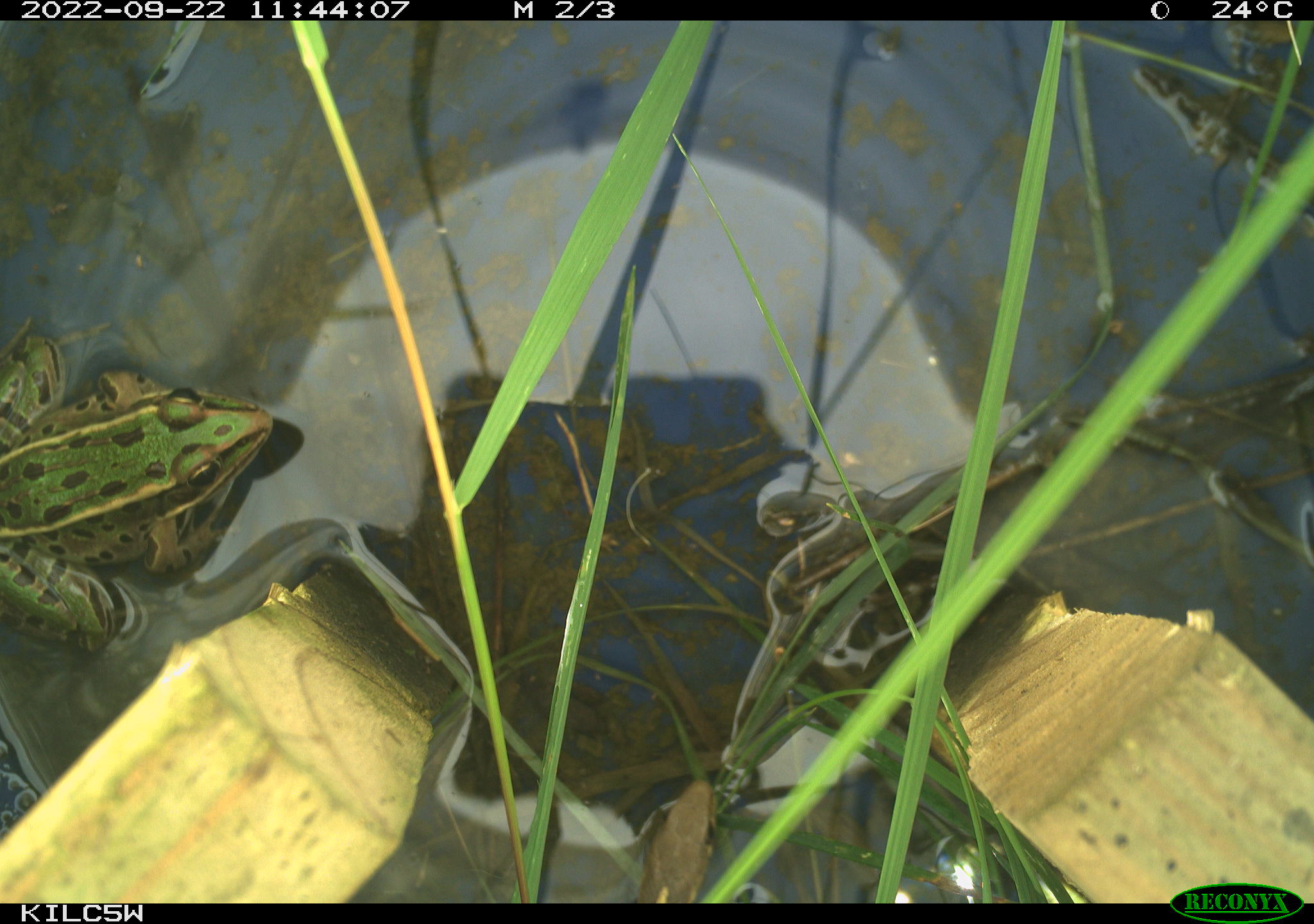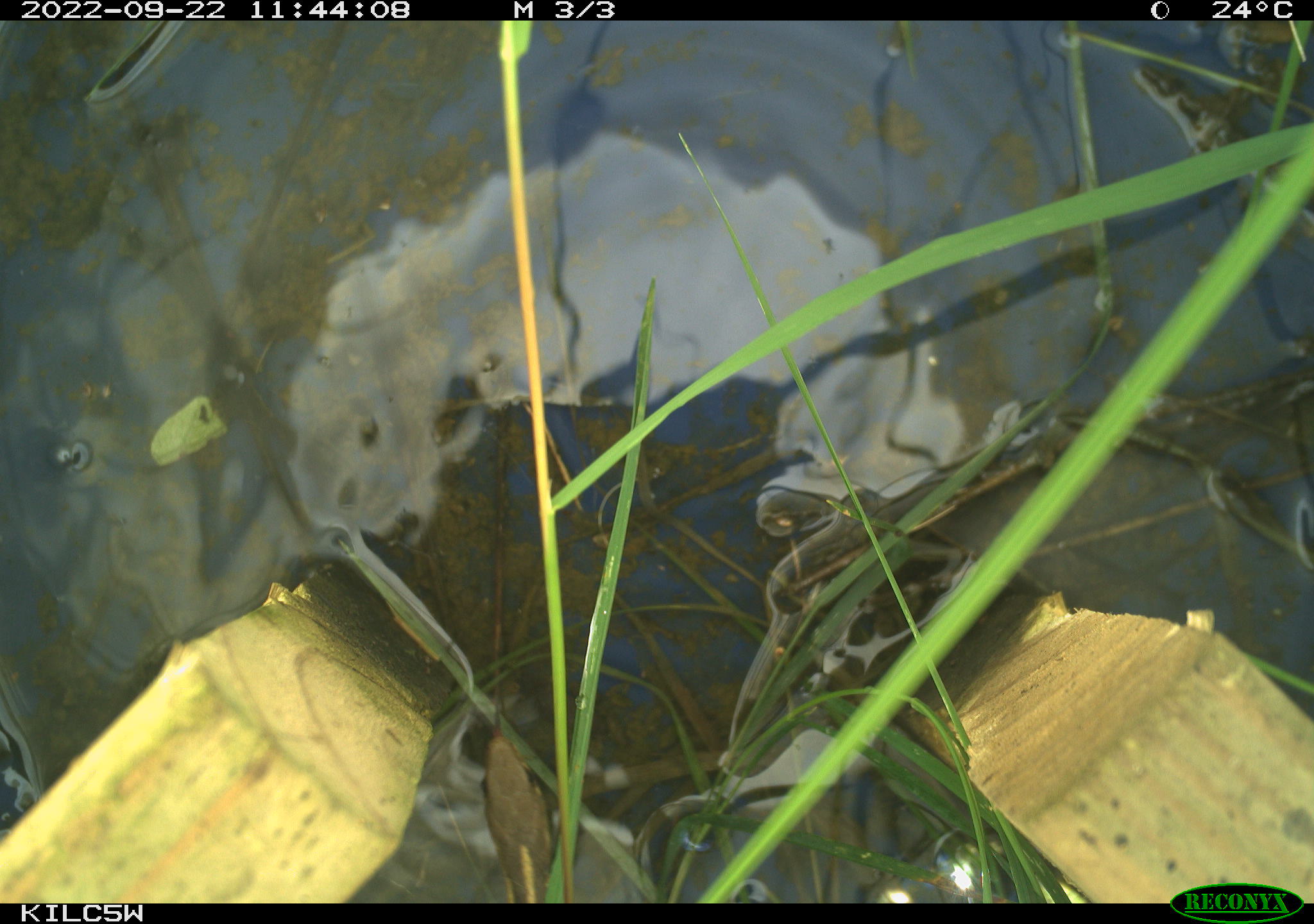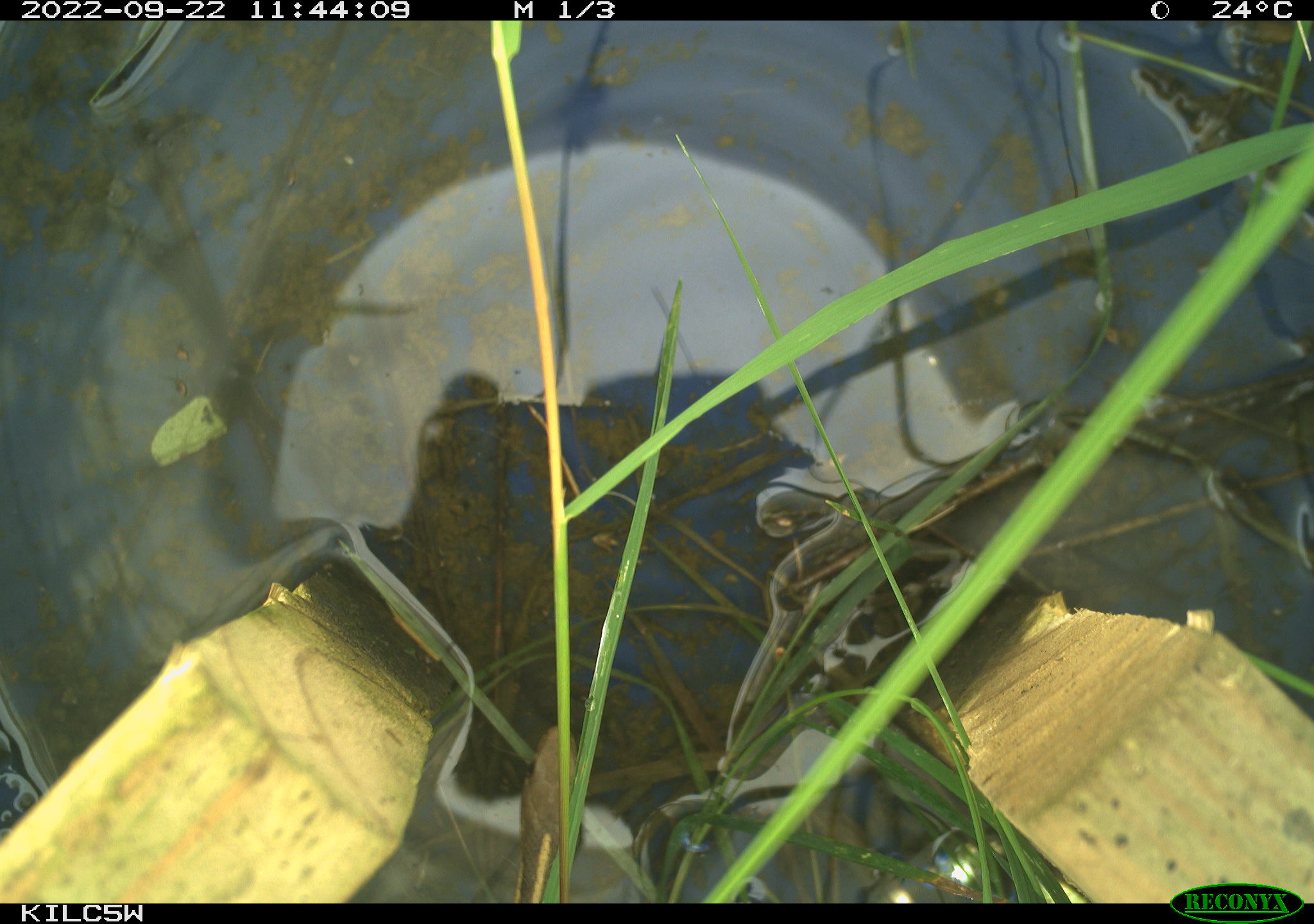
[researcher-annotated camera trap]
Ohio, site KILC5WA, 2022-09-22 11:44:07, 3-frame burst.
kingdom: Animalia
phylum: Chordata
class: Reptilia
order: Squamata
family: Colubridae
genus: Thamnophis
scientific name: Thamnophis sirtalis sirtalis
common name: eastern gartersnake